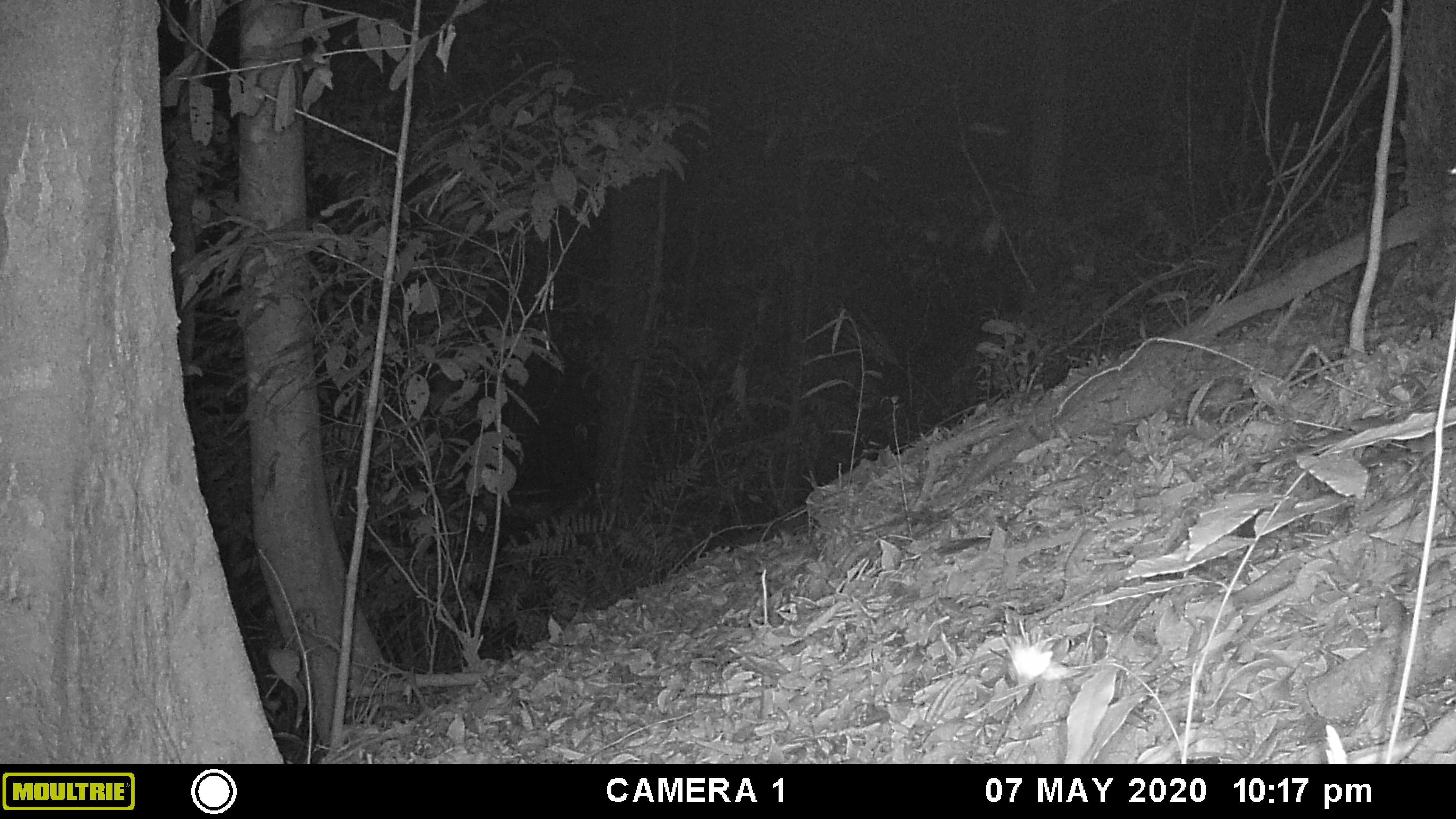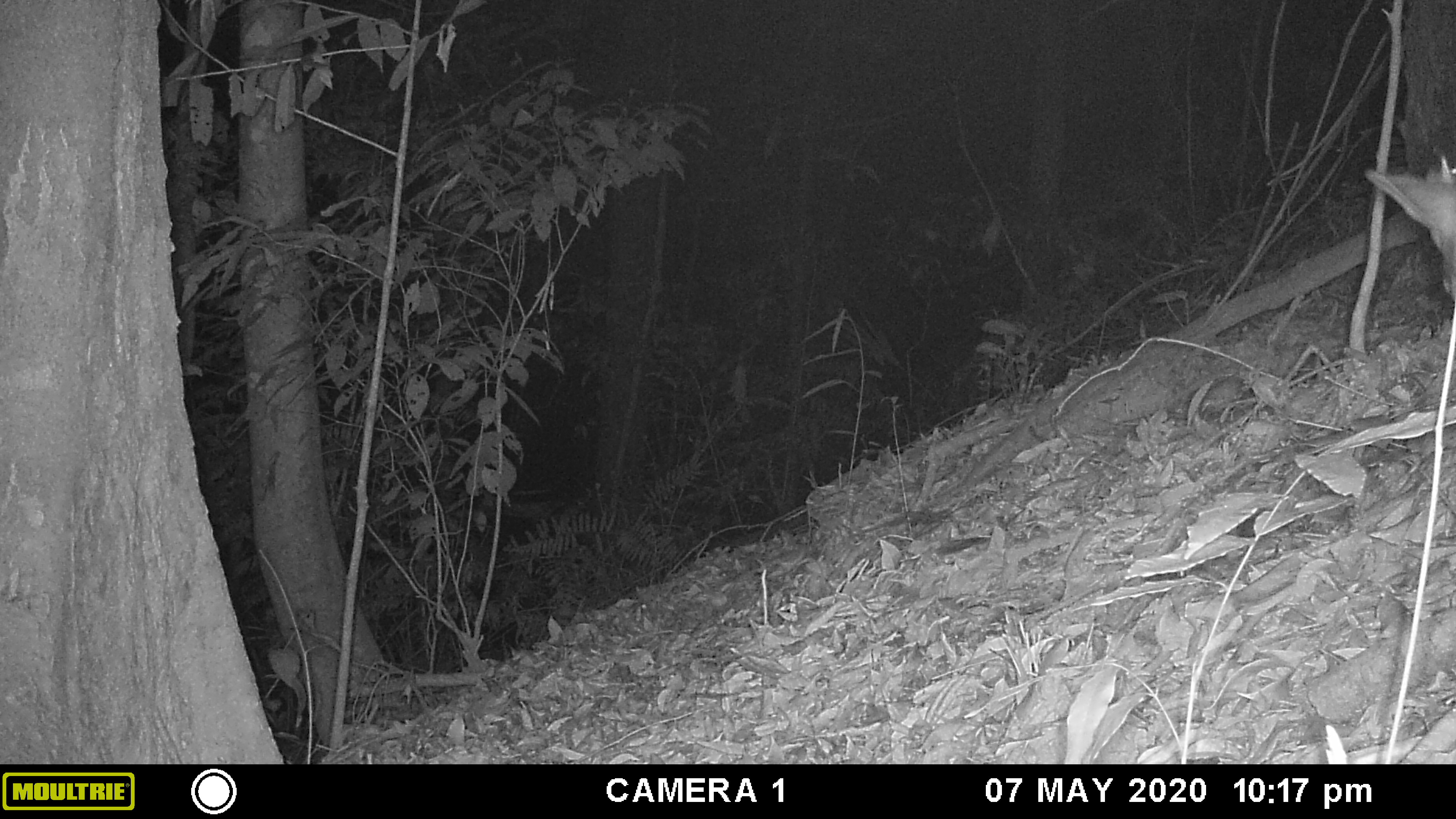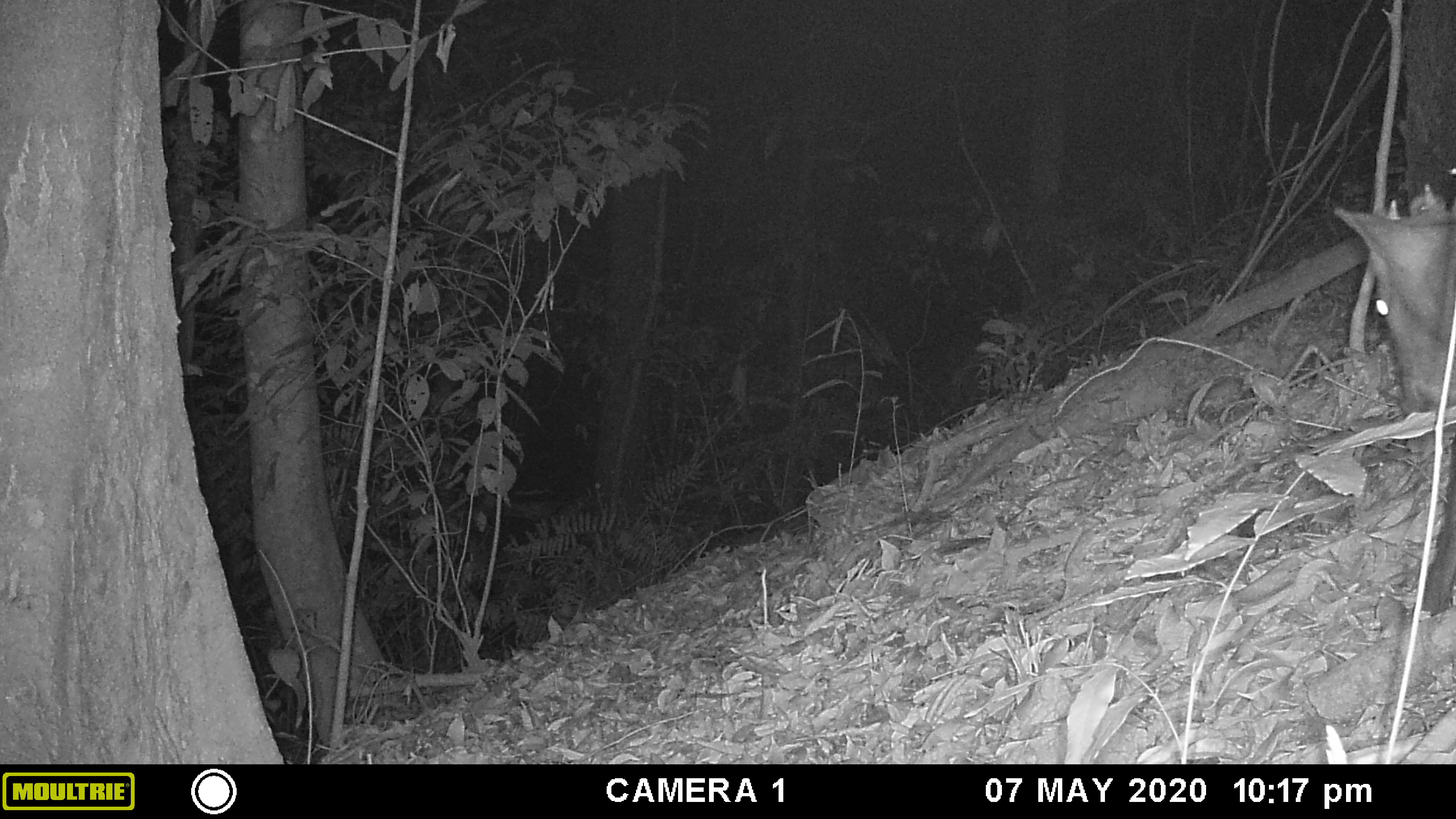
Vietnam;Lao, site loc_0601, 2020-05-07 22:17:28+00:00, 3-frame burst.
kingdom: Animalia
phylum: Chordata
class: Mammalia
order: Artiodactyla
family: Cervidae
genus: Muntiacus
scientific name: Muntiacus rooseveltorum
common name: roosevelt's muntjac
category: roosevelts muntjac group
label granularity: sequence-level